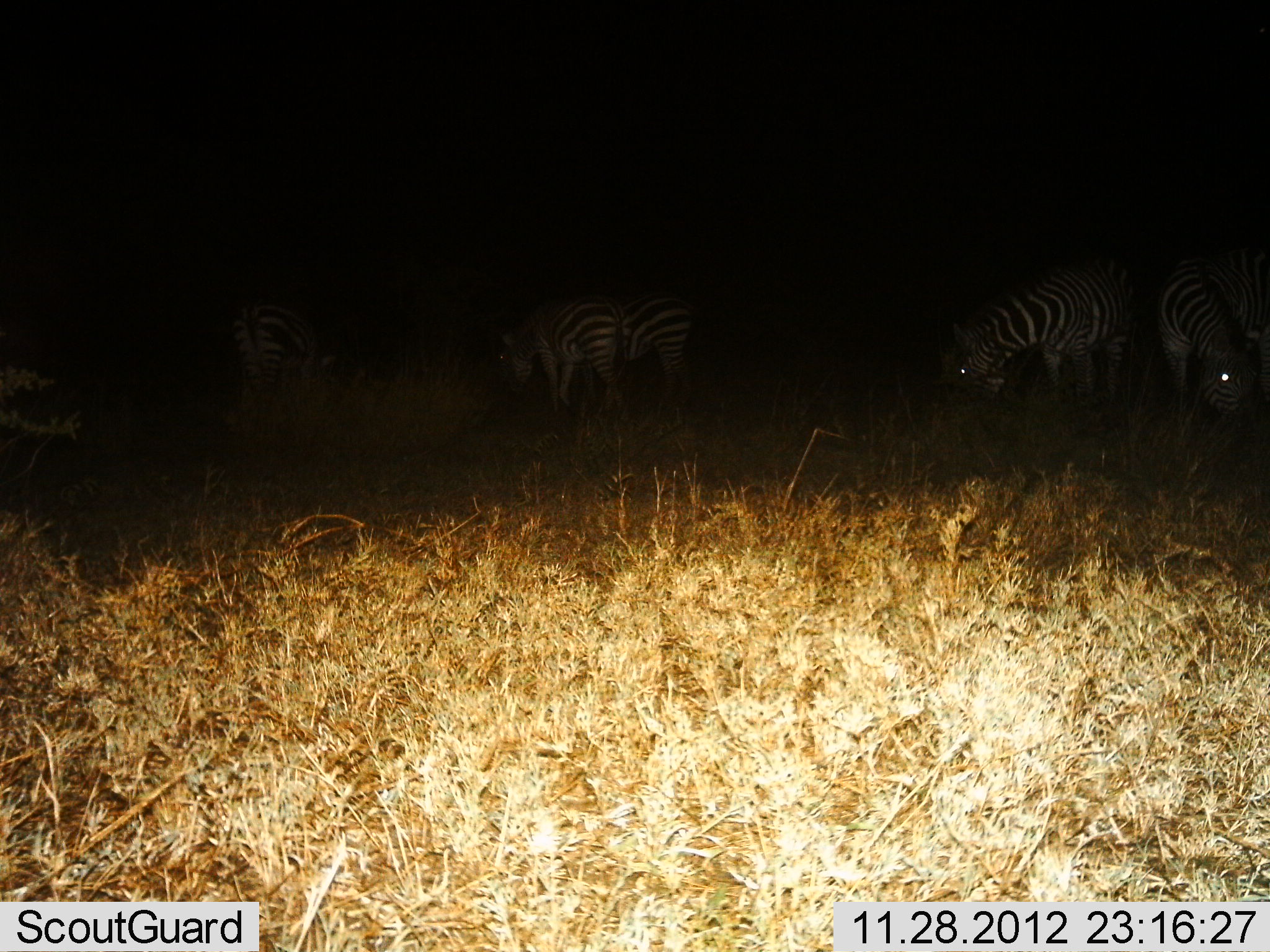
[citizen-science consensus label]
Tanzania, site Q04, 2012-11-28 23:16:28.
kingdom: Animalia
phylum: Chordata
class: Mammalia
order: Perissodactyla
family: Equidae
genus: Equus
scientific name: Equus quagga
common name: plains zebra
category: zebra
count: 5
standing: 30%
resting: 0%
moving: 10%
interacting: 0%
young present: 0%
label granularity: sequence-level